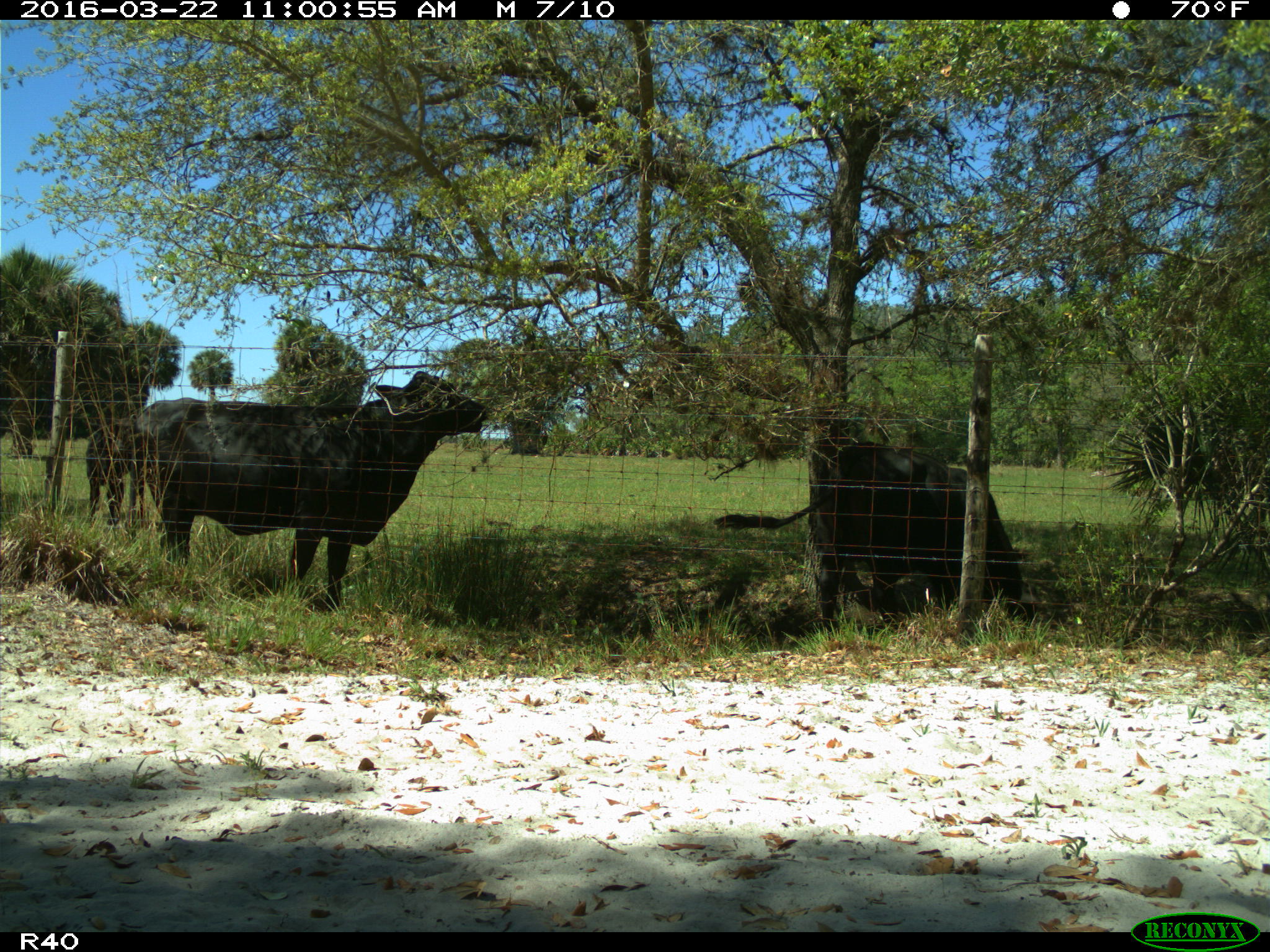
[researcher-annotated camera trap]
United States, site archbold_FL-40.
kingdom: Animalia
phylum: Chordata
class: Mammalia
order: Artiodactyla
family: Bovidae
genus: Bos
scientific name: Bos taurus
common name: domestic cow